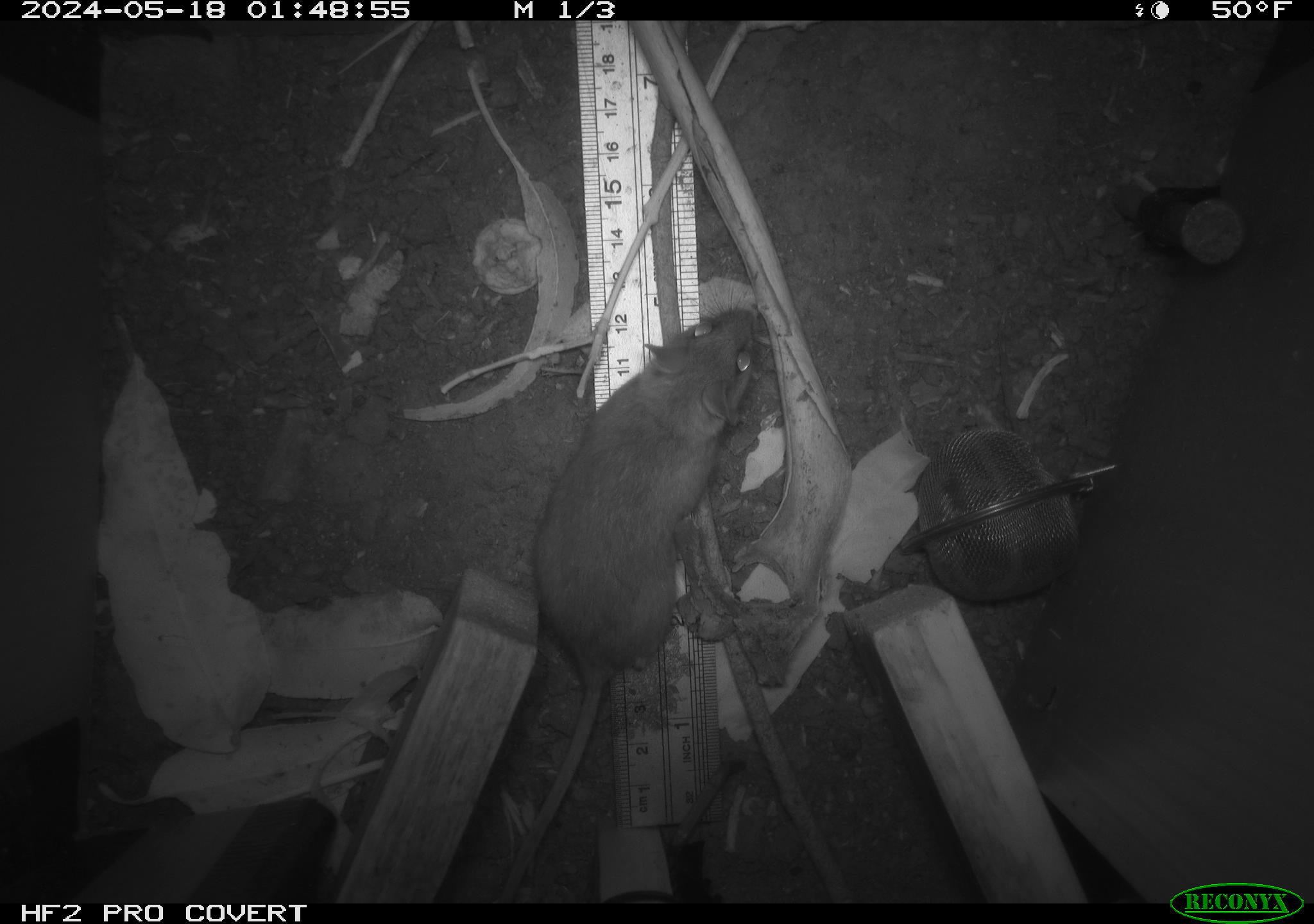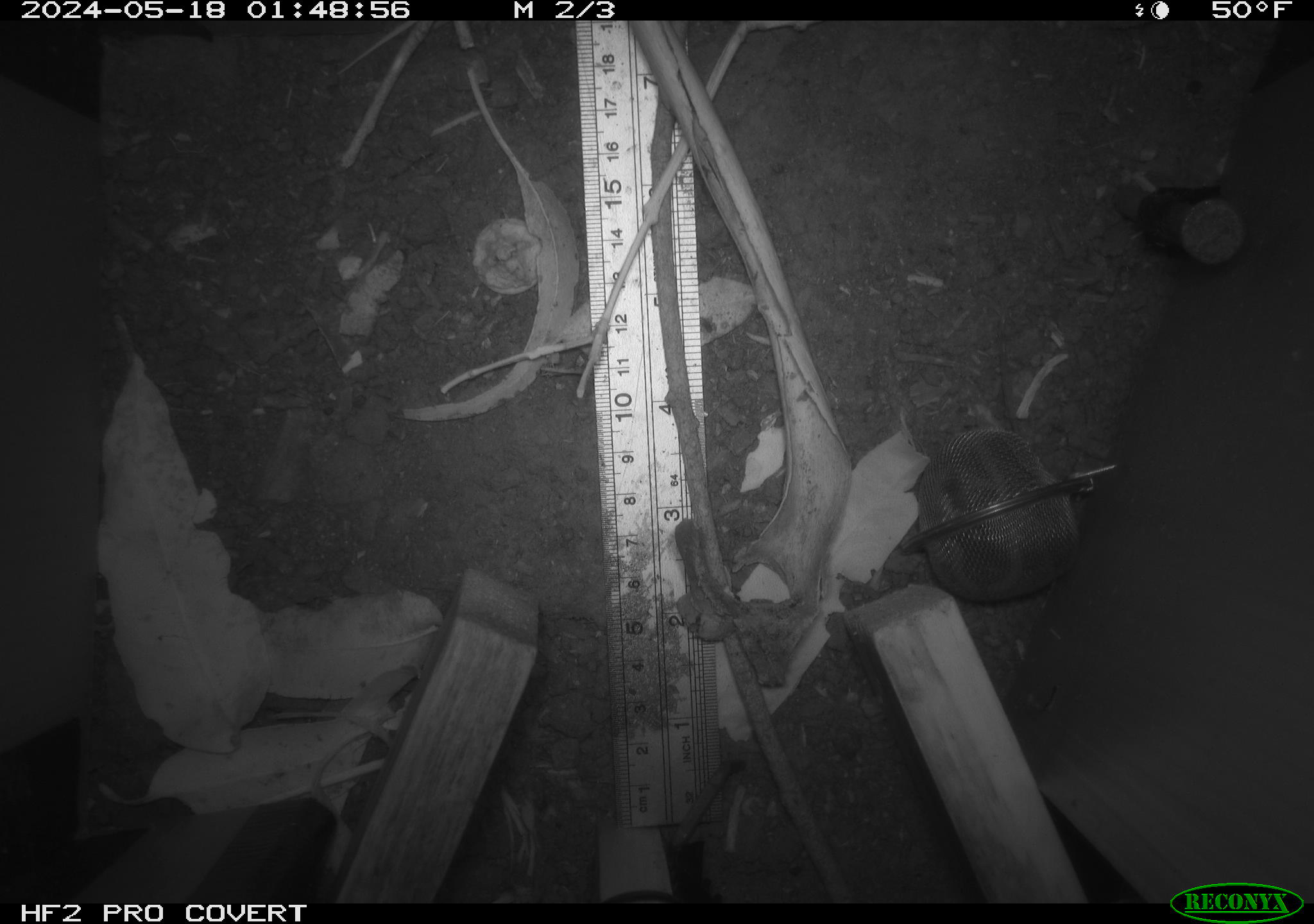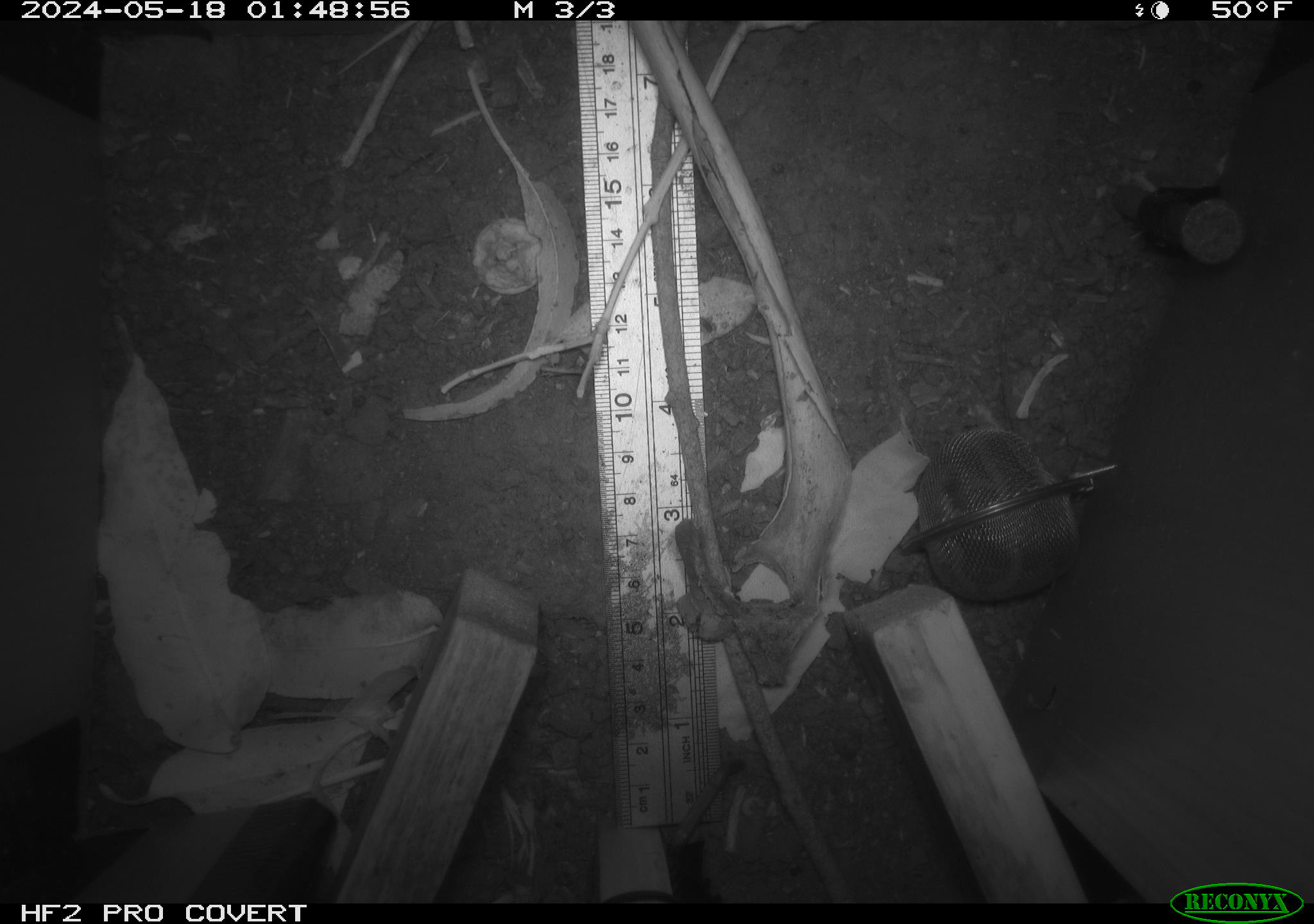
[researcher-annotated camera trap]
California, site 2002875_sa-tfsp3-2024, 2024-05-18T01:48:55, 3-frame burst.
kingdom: Animalia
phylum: Chordata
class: Mammalia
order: Rodentia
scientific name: Rodentia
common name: rodent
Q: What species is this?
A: Rodent (Rodentia).